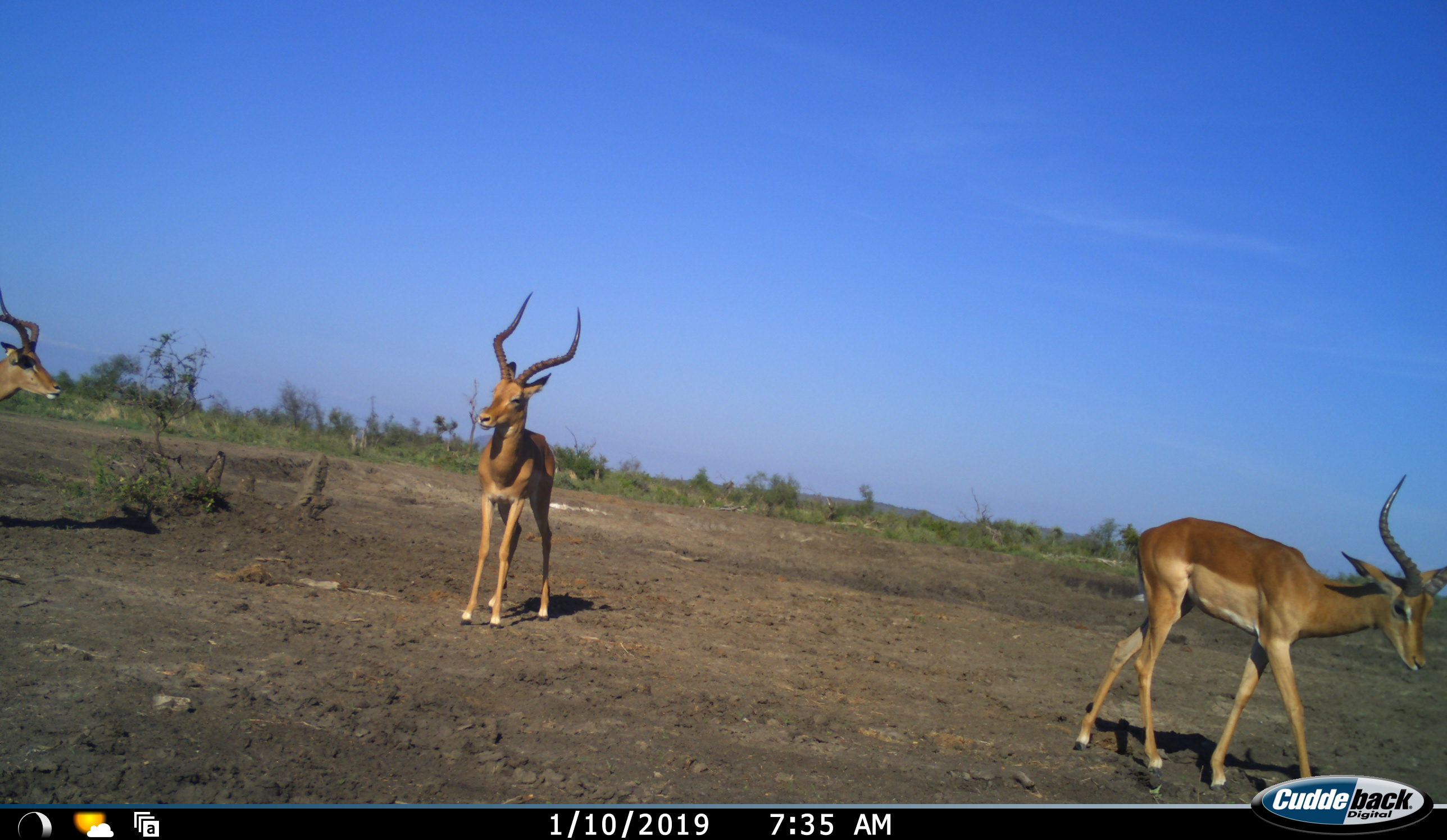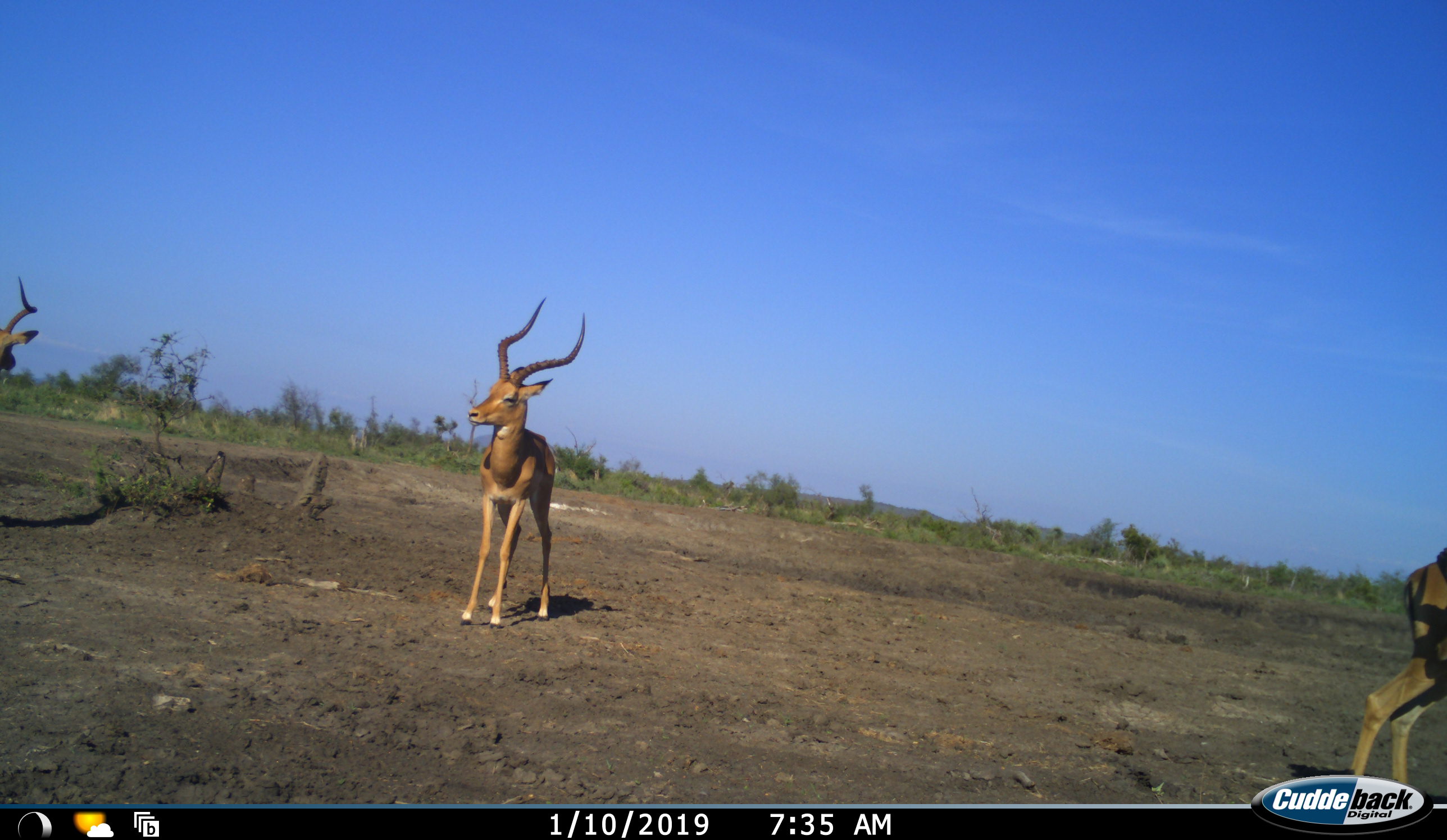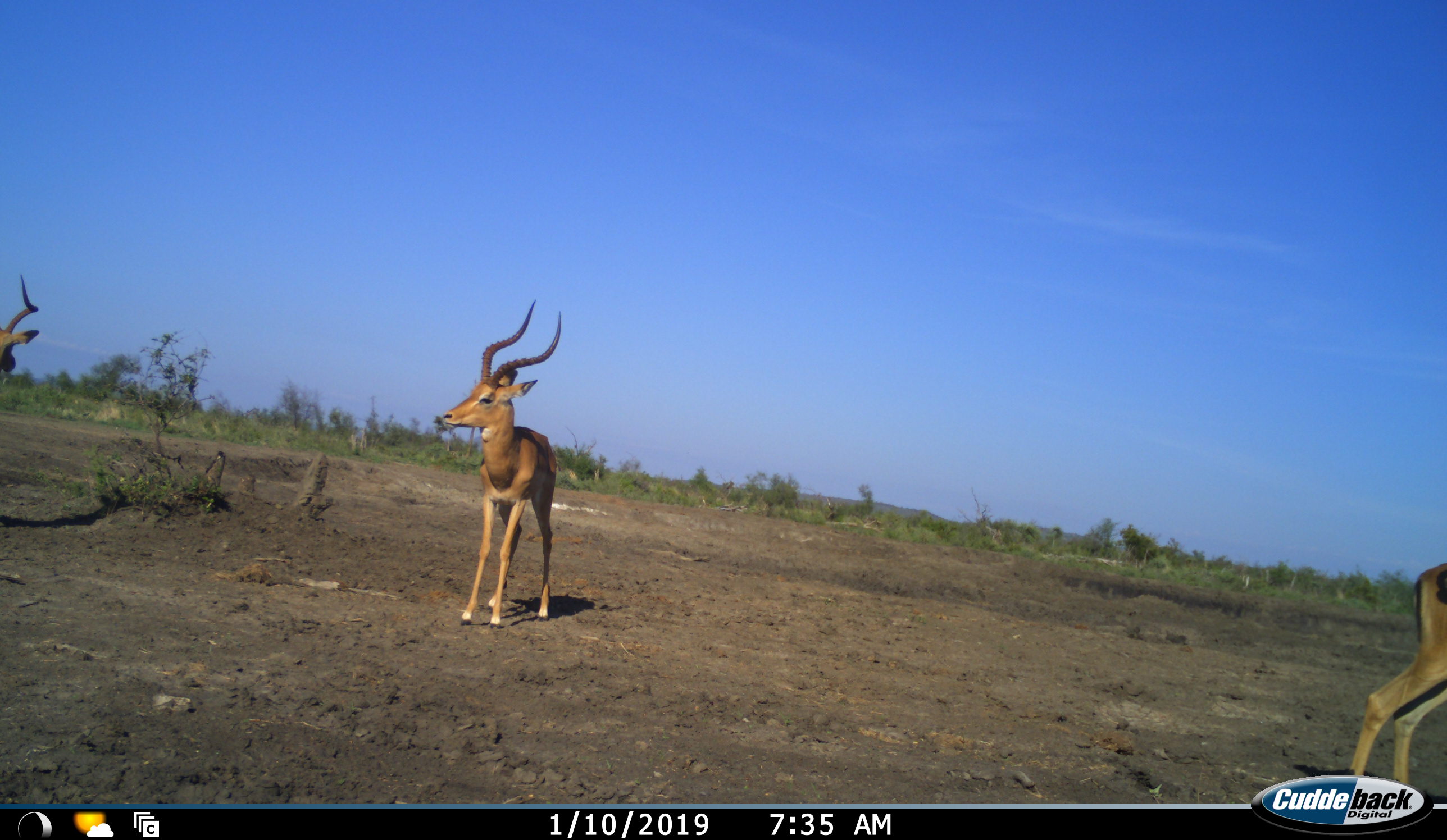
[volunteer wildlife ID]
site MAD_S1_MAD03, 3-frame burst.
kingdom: Animalia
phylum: Chordata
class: Mammalia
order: Artiodactyla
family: Bovidae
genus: Aepyceros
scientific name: Aepyceros melampus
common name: impala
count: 3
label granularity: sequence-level